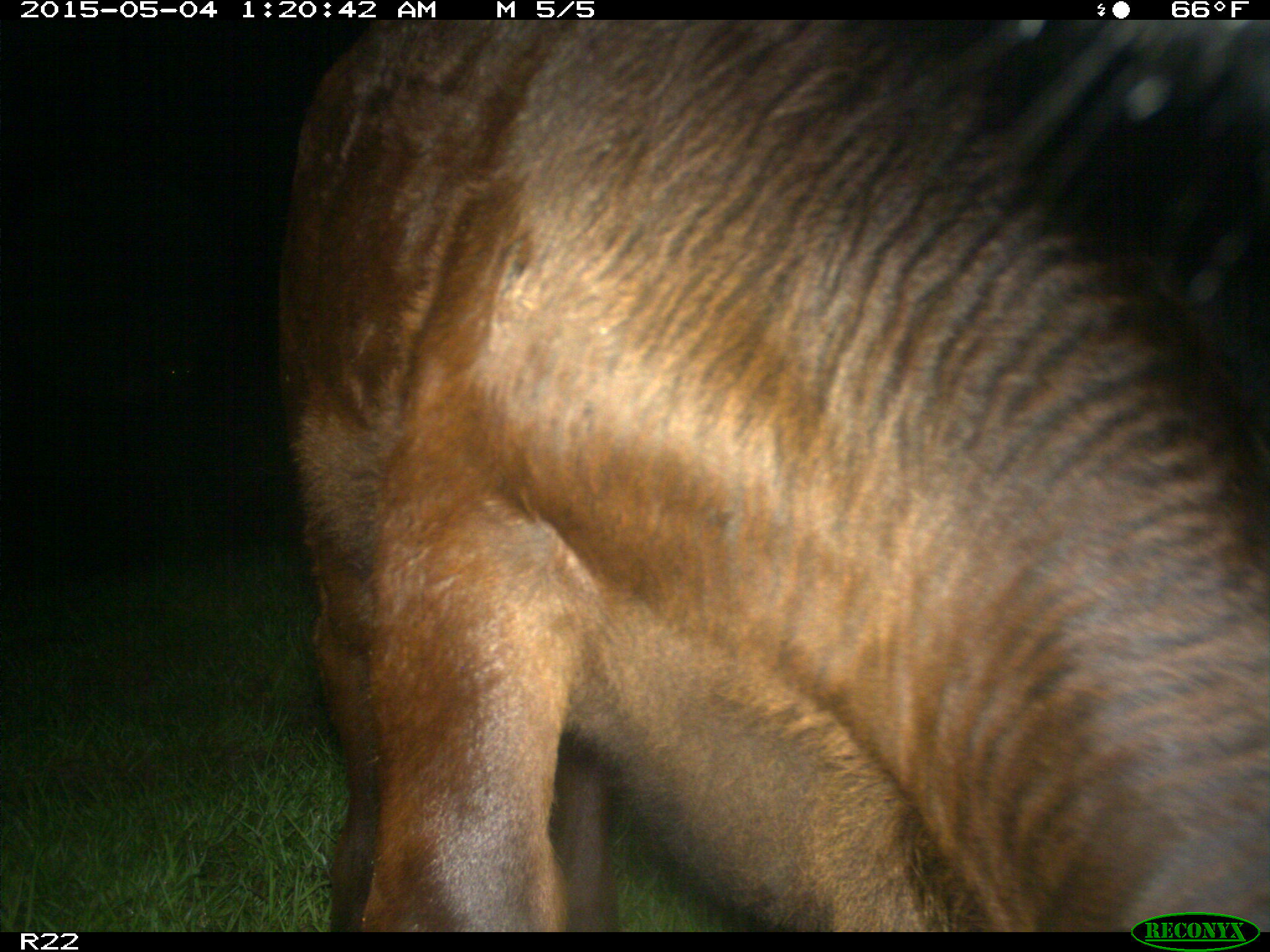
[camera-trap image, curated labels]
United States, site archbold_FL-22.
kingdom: Animalia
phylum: Chordata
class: Mammalia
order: Artiodactyla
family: Bovidae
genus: Bos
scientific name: Bos taurus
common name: domestic cow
Bos taurus (domestic cow).